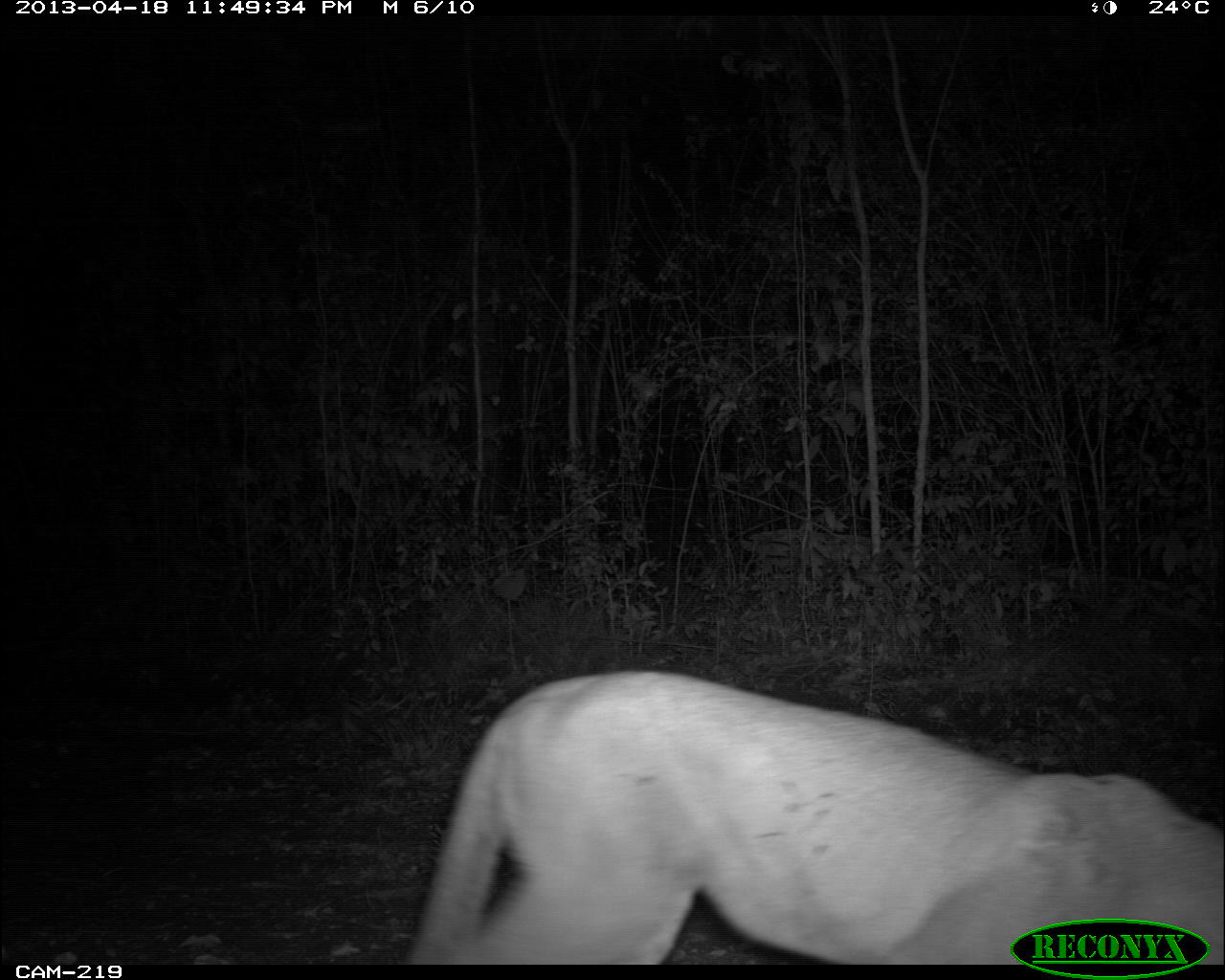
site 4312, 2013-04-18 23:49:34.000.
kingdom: Animalia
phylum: Chordata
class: Mammalia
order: Carnivora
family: Felidae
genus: Puma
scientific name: Puma concolor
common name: mountain lion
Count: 1.